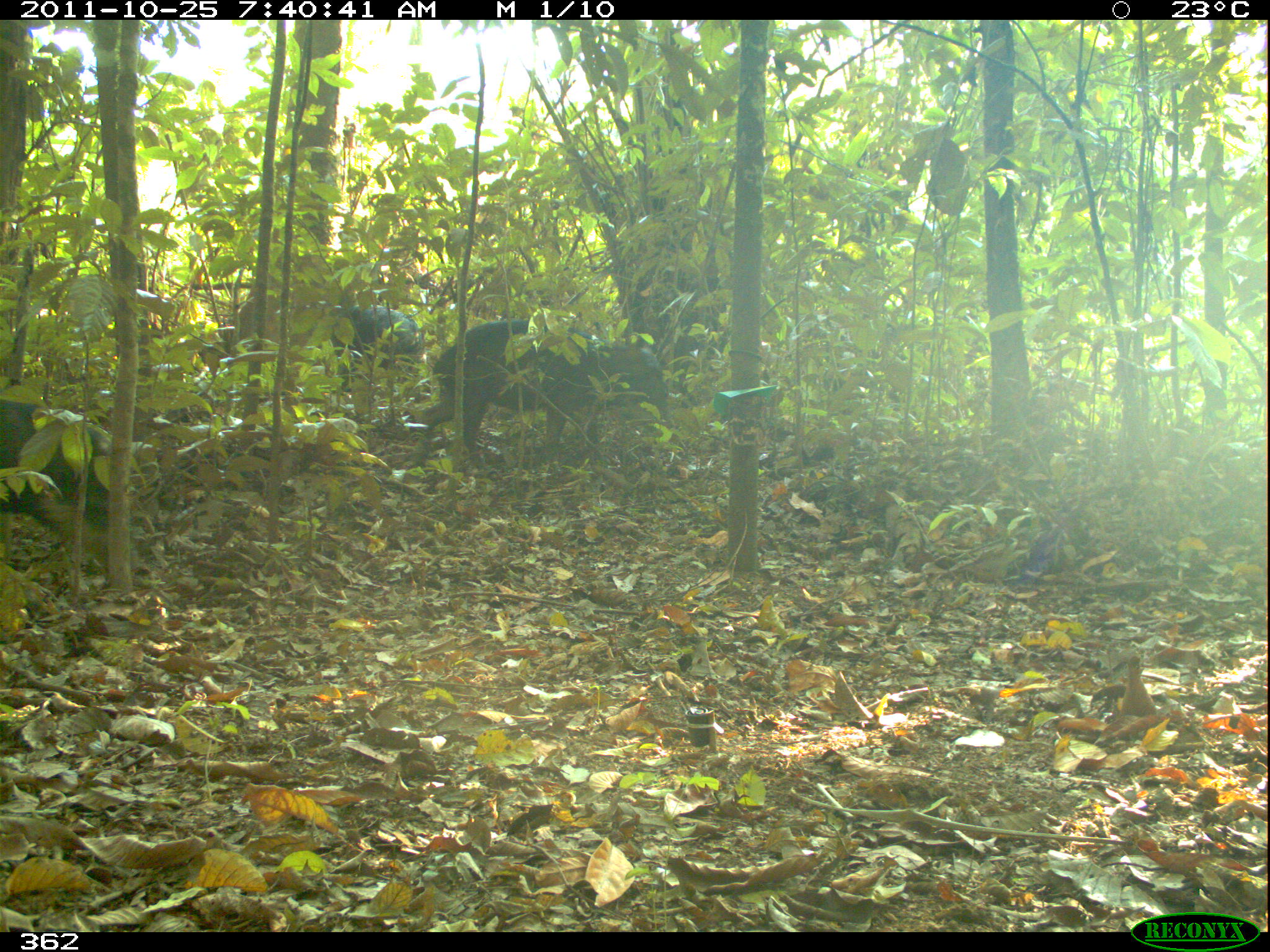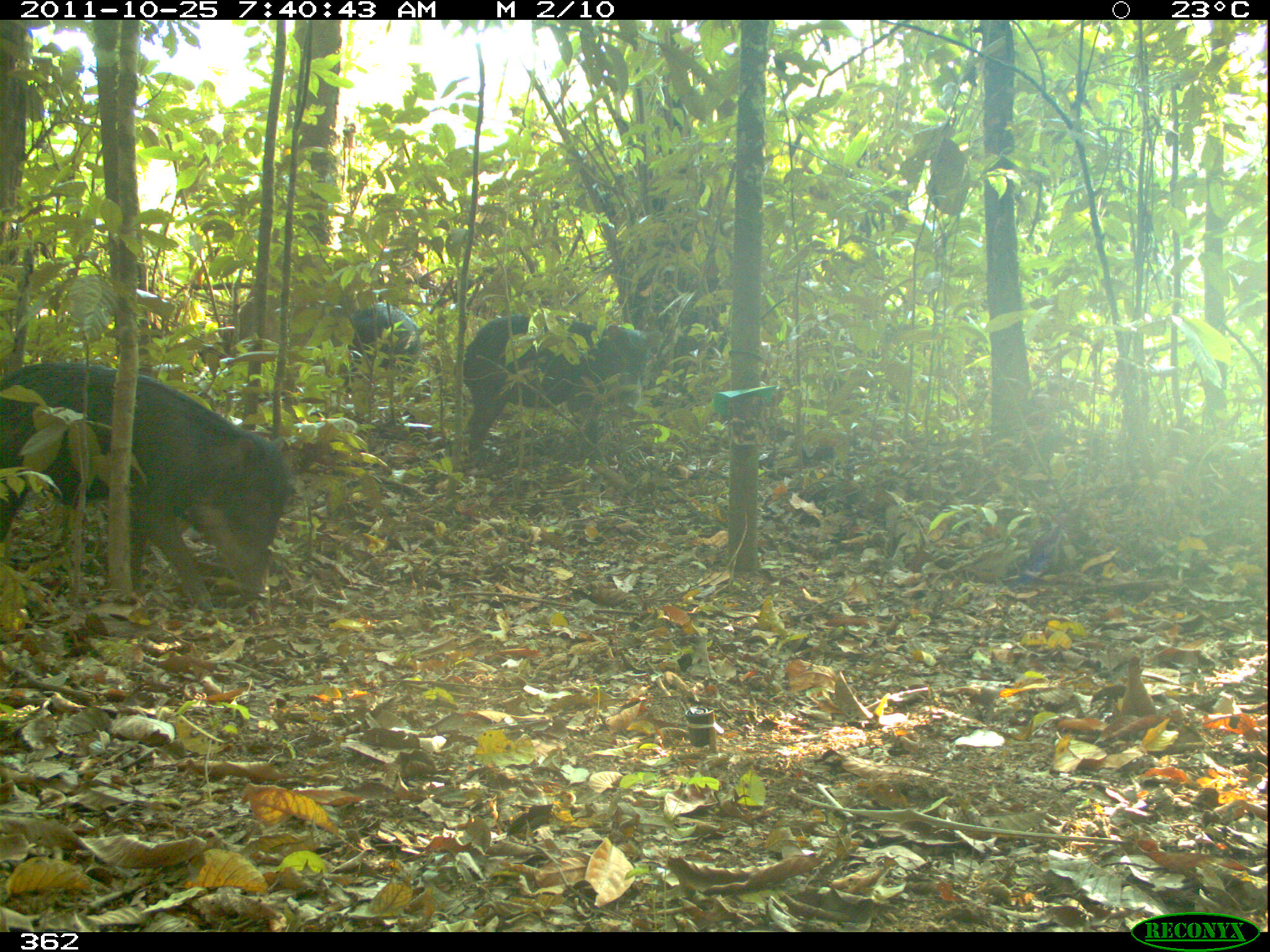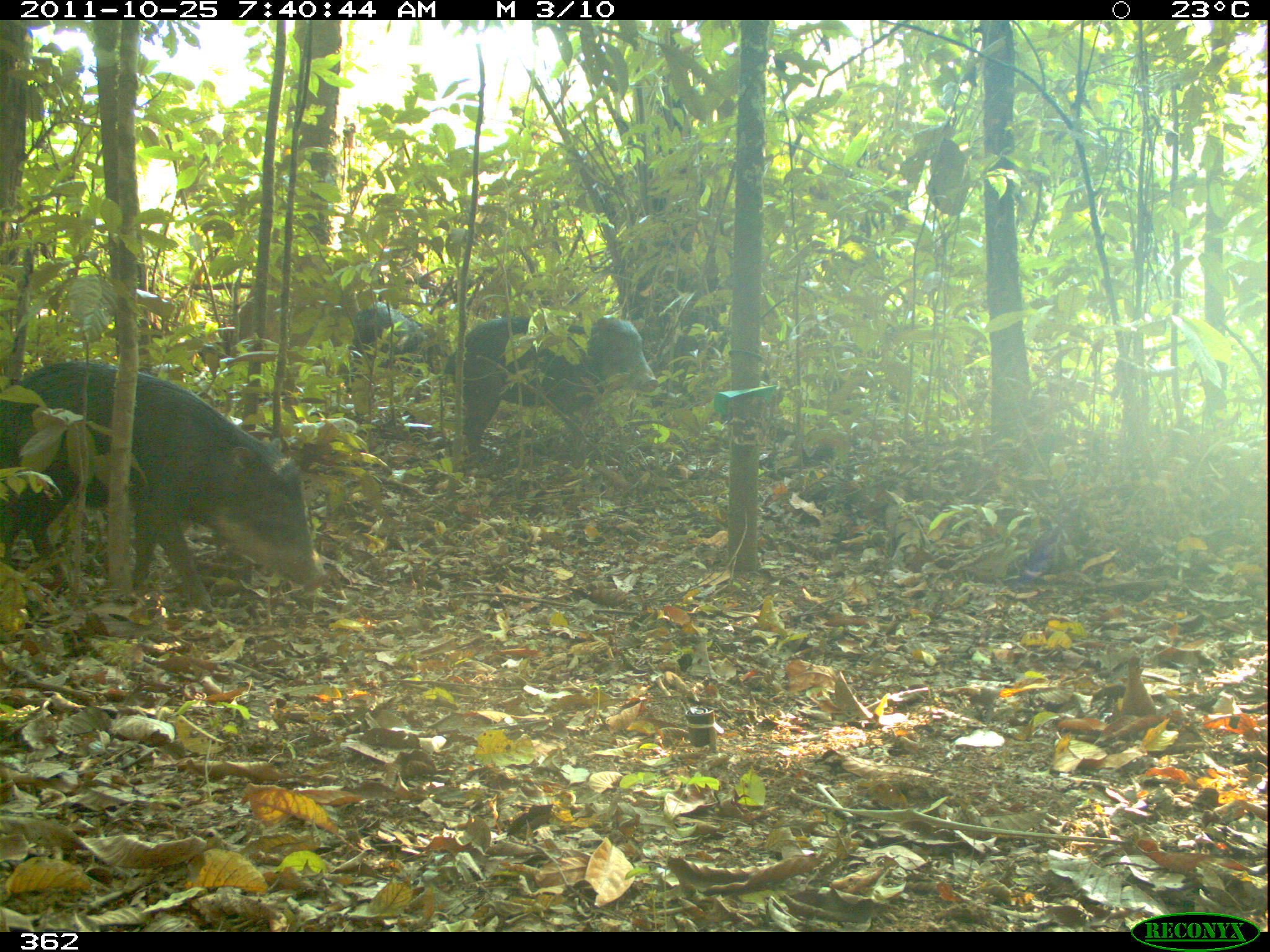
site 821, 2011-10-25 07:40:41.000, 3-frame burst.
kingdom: Animalia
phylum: Chordata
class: Mammalia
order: Artiodactyla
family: Tayassuidae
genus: Tayassu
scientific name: Tayassu pecari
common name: white-lipped peccary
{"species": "Tayassu pecari (white-lipped peccary)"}